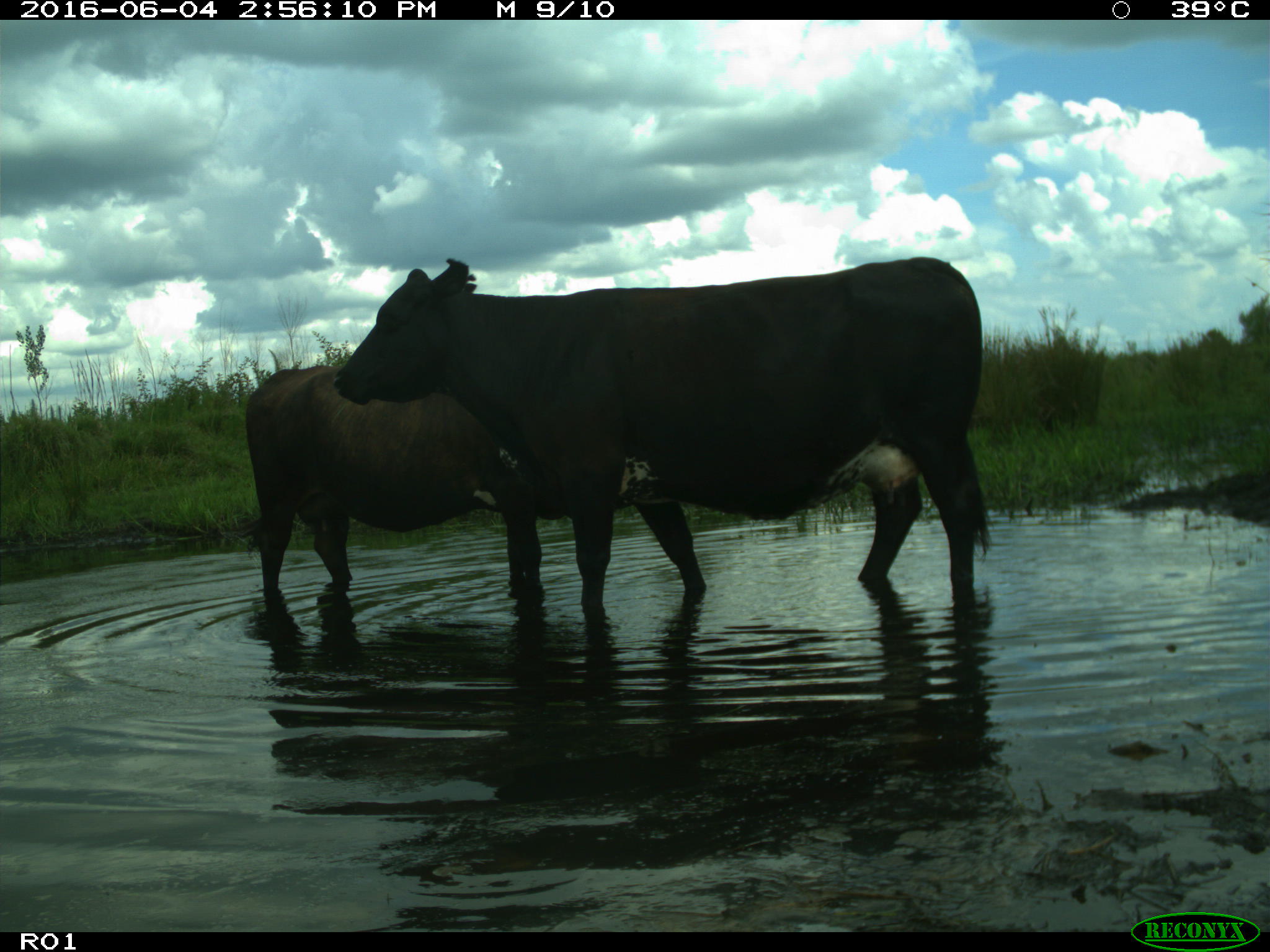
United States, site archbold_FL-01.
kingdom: Animalia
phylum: Chordata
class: Mammalia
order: Artiodactyla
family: Bovidae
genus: Bos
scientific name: Bos taurus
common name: domestic cow